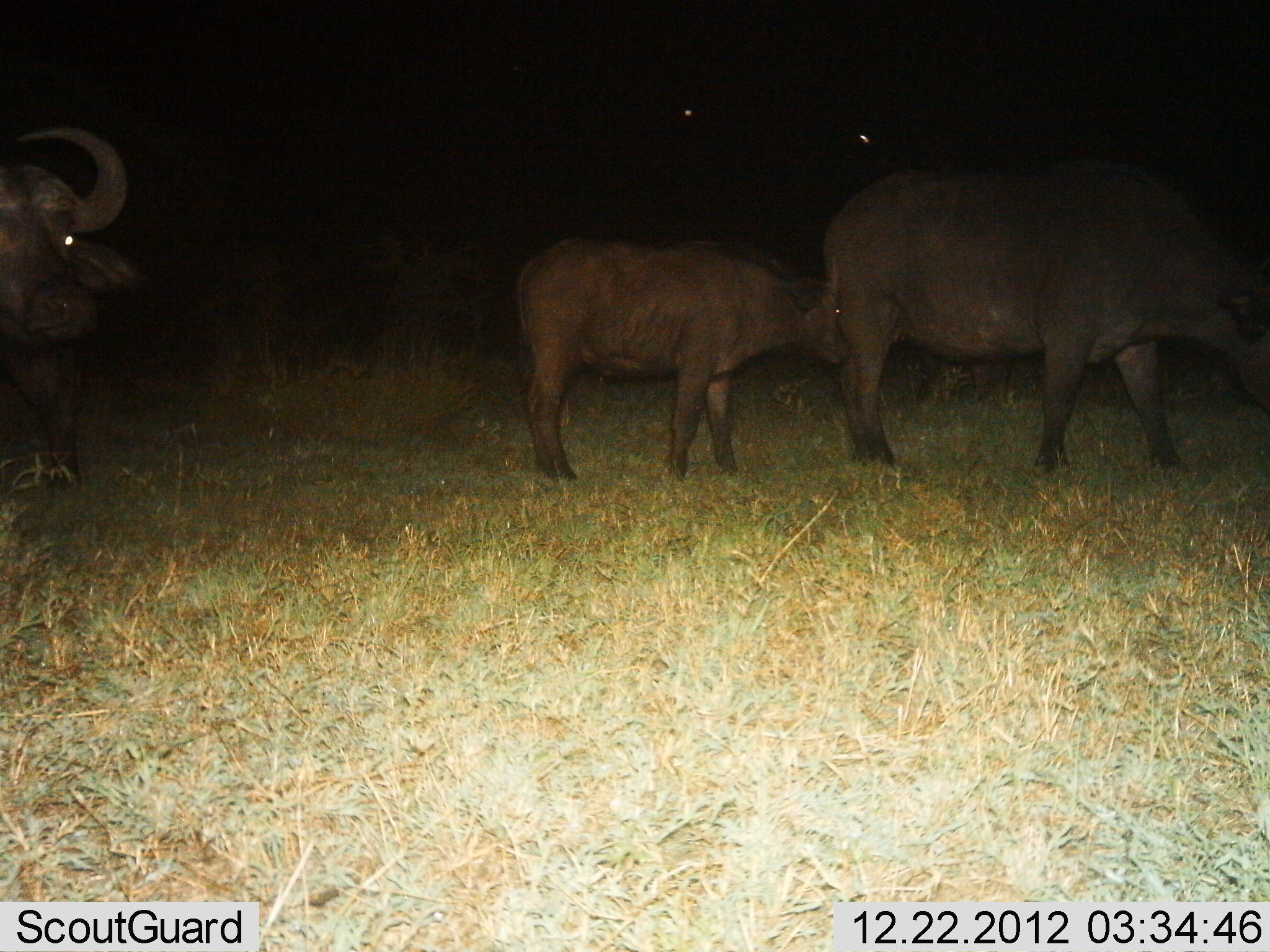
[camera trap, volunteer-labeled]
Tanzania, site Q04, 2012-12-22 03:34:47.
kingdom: Animalia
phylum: Chordata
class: Mammalia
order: Artiodactyla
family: Bovidae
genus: Syncerus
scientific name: Syncerus caffer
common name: cape buffalo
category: buffalo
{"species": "buffalo (cape buffalo) (Syncerus caffer)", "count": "3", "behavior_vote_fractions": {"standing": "76%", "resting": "2%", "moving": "33%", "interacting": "5%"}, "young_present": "81%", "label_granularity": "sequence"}